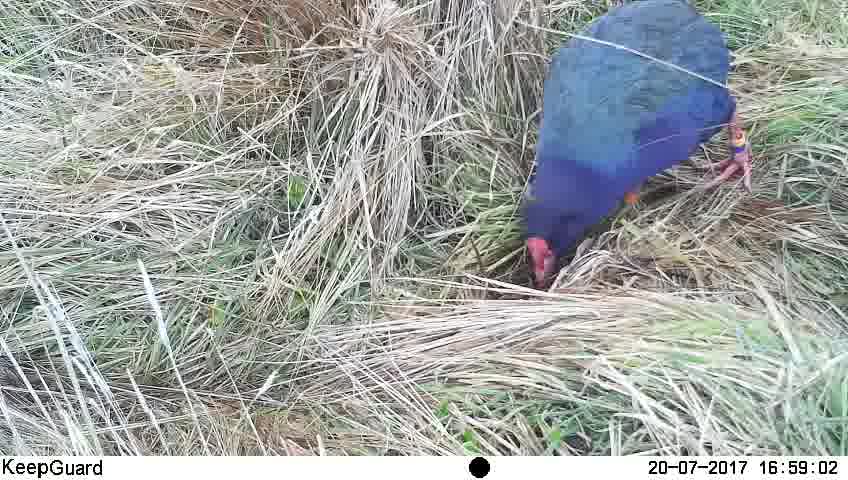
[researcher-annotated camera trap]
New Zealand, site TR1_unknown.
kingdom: Animalia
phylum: Chordata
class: Aves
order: Gruiformes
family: Rallidae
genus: Porphyrio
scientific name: Porphyrio mantelli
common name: takahe